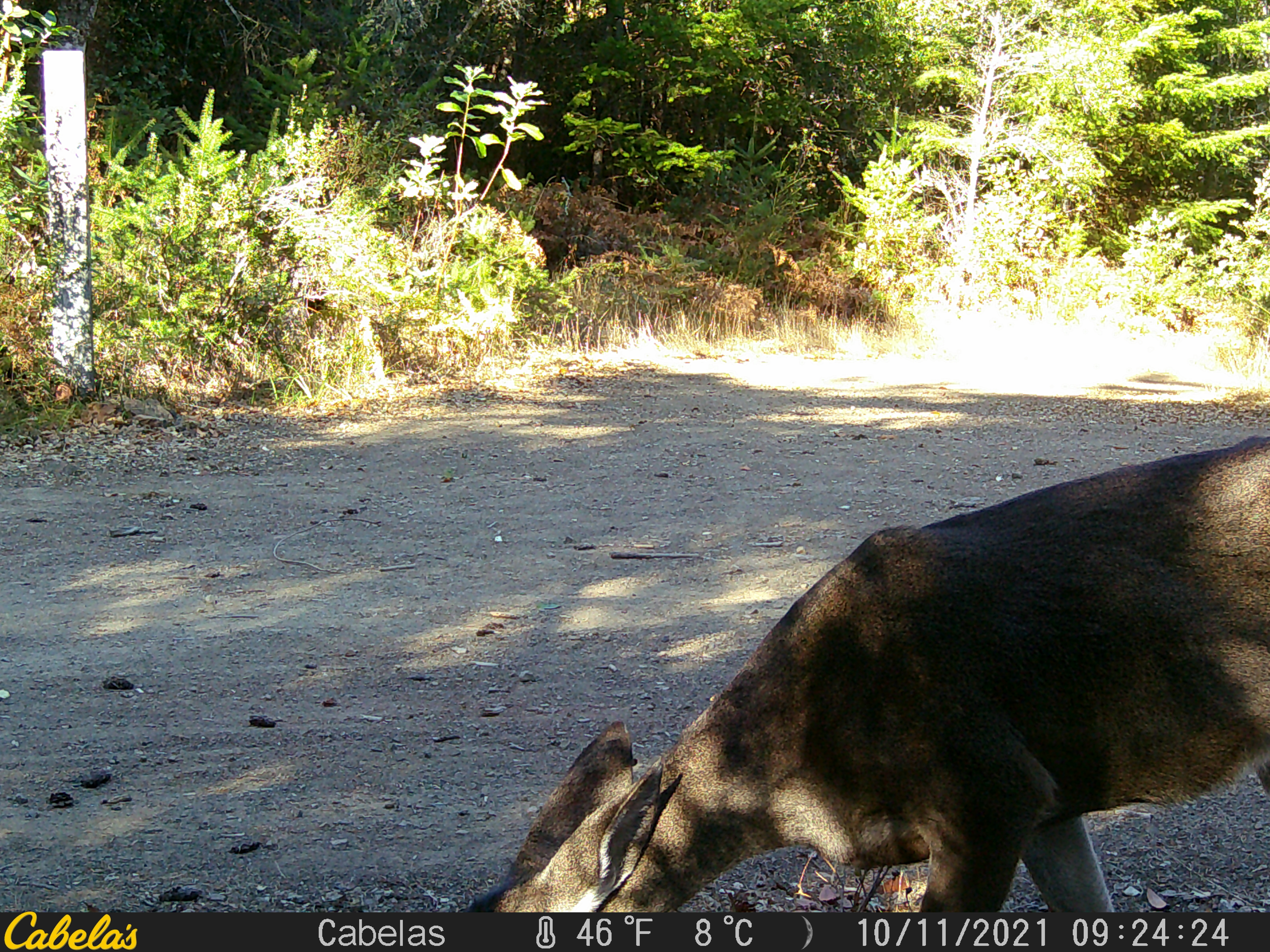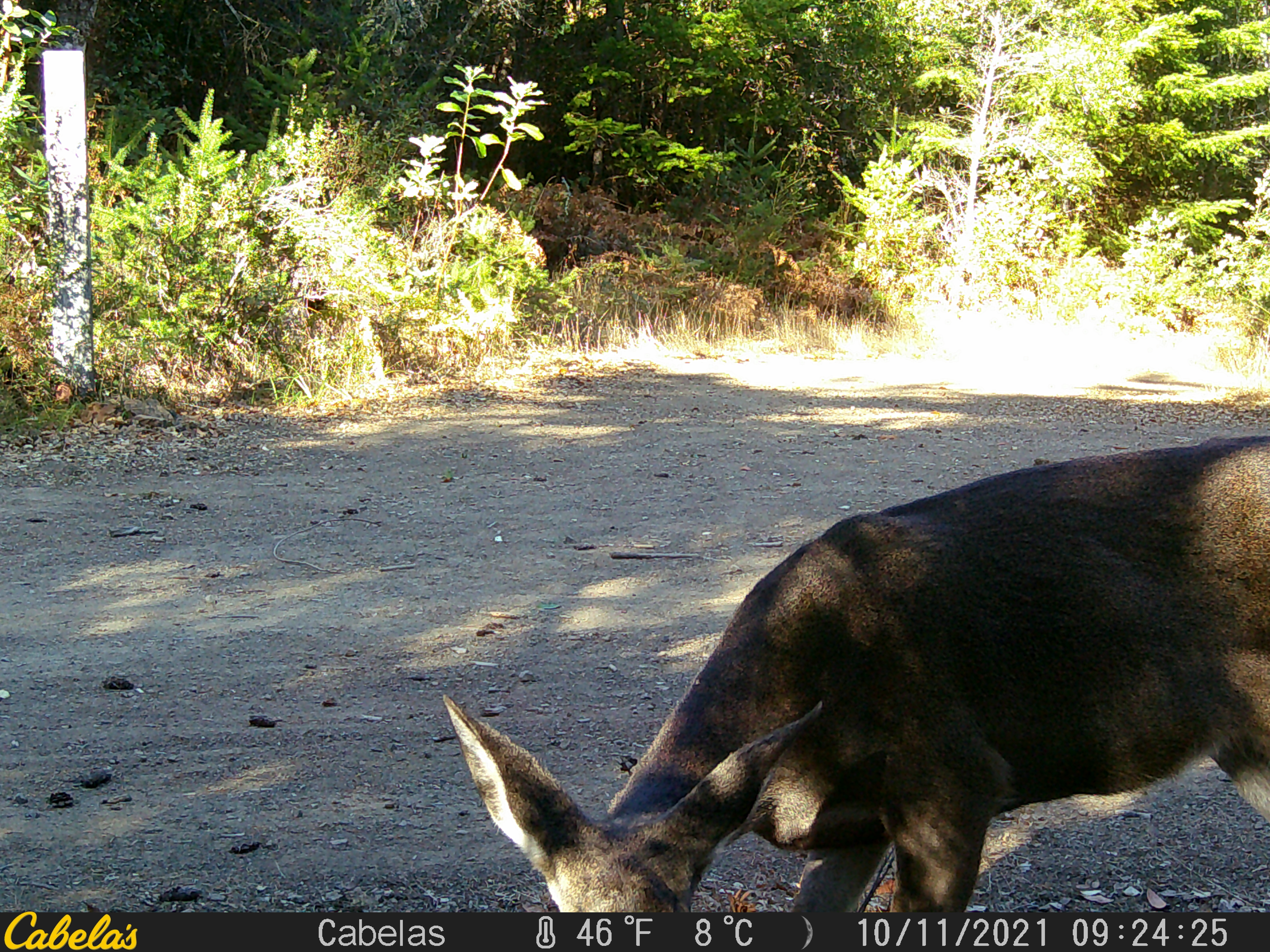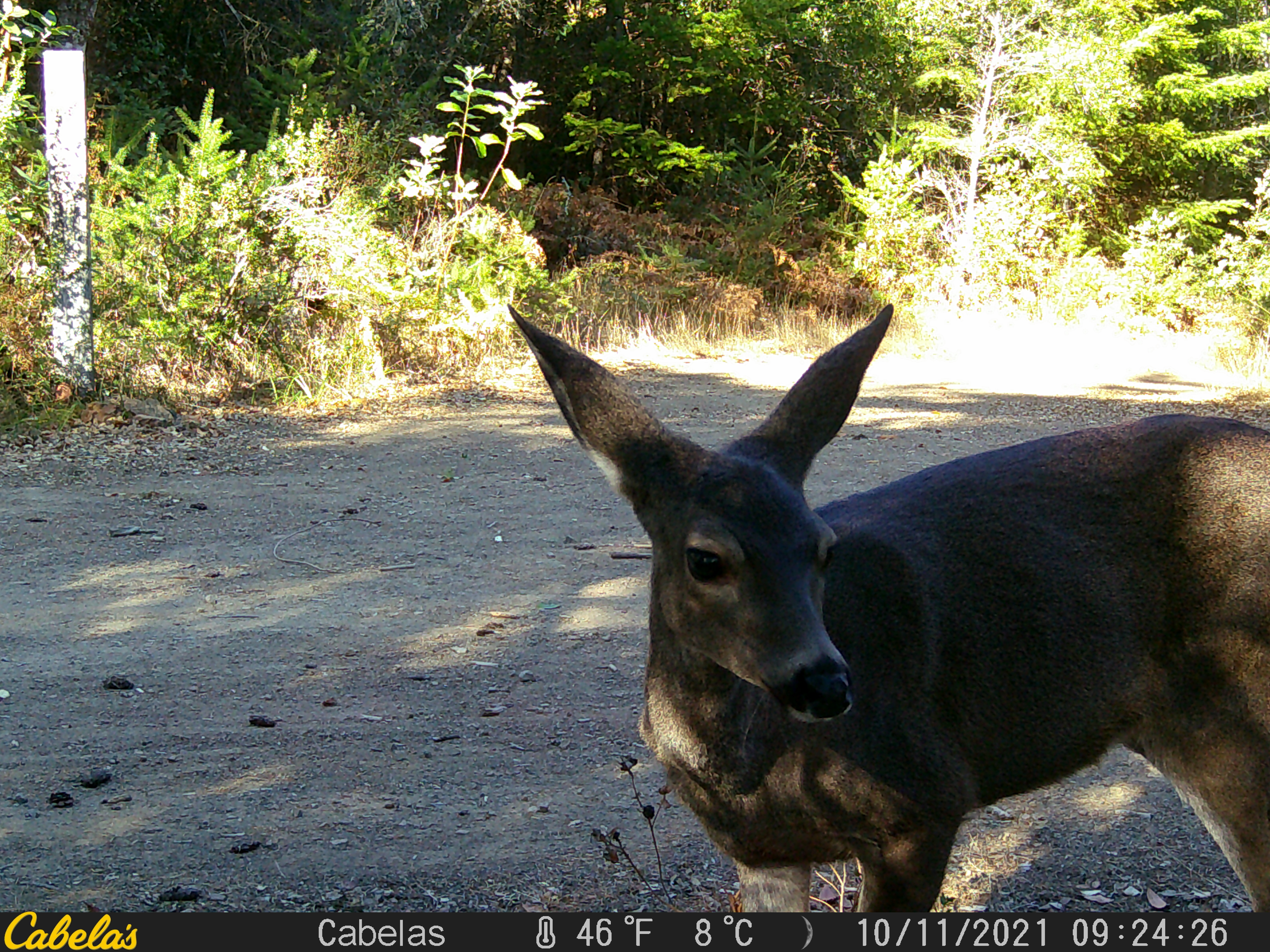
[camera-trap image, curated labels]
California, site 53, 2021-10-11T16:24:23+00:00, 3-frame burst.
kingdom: Animalia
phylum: Chordata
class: Mammalia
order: Artiodactyla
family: Cervidae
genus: Odocoileus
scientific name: Odocoileus hemionus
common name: mule deer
Mule deer (Odocoileus hemionus).